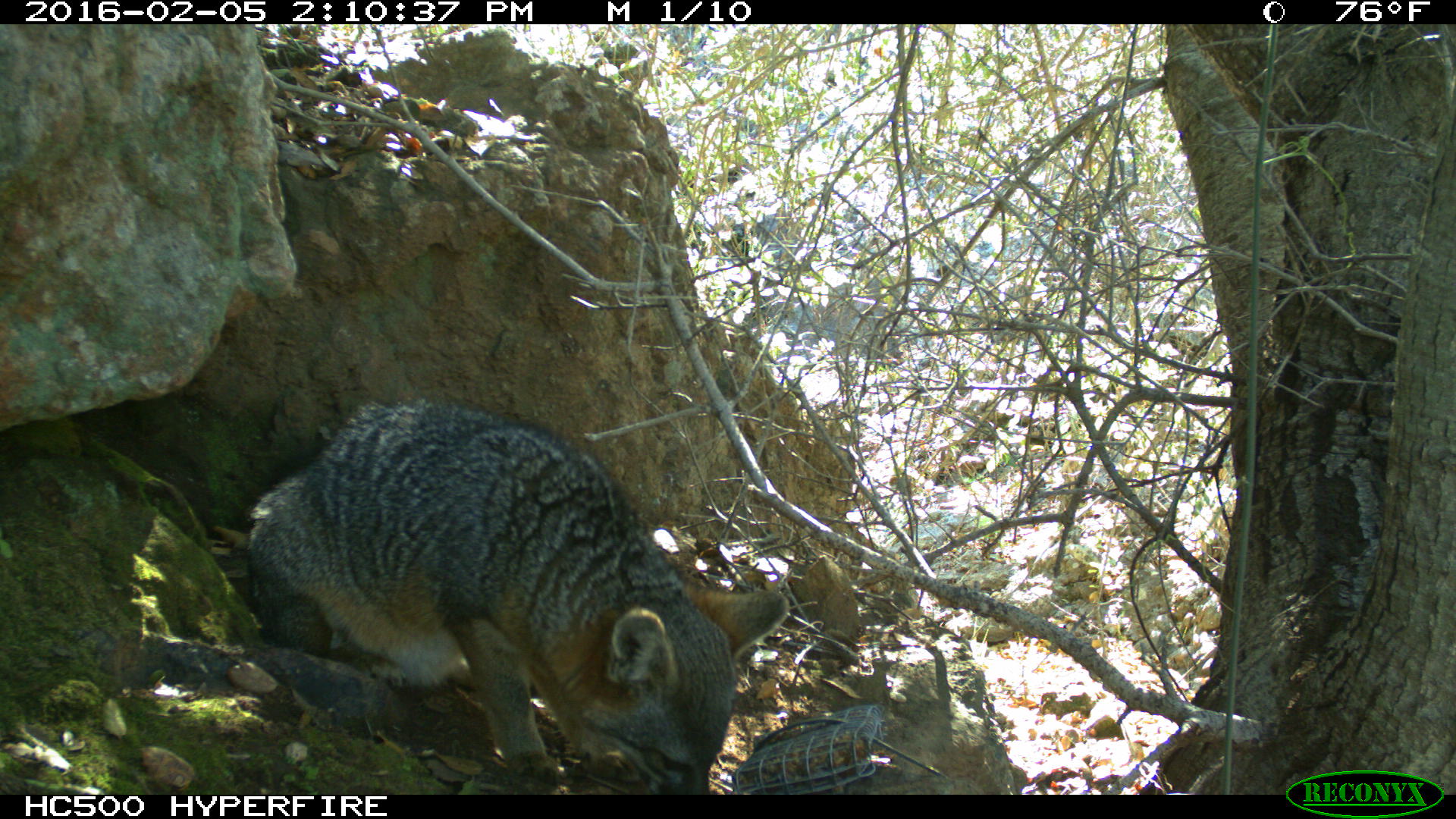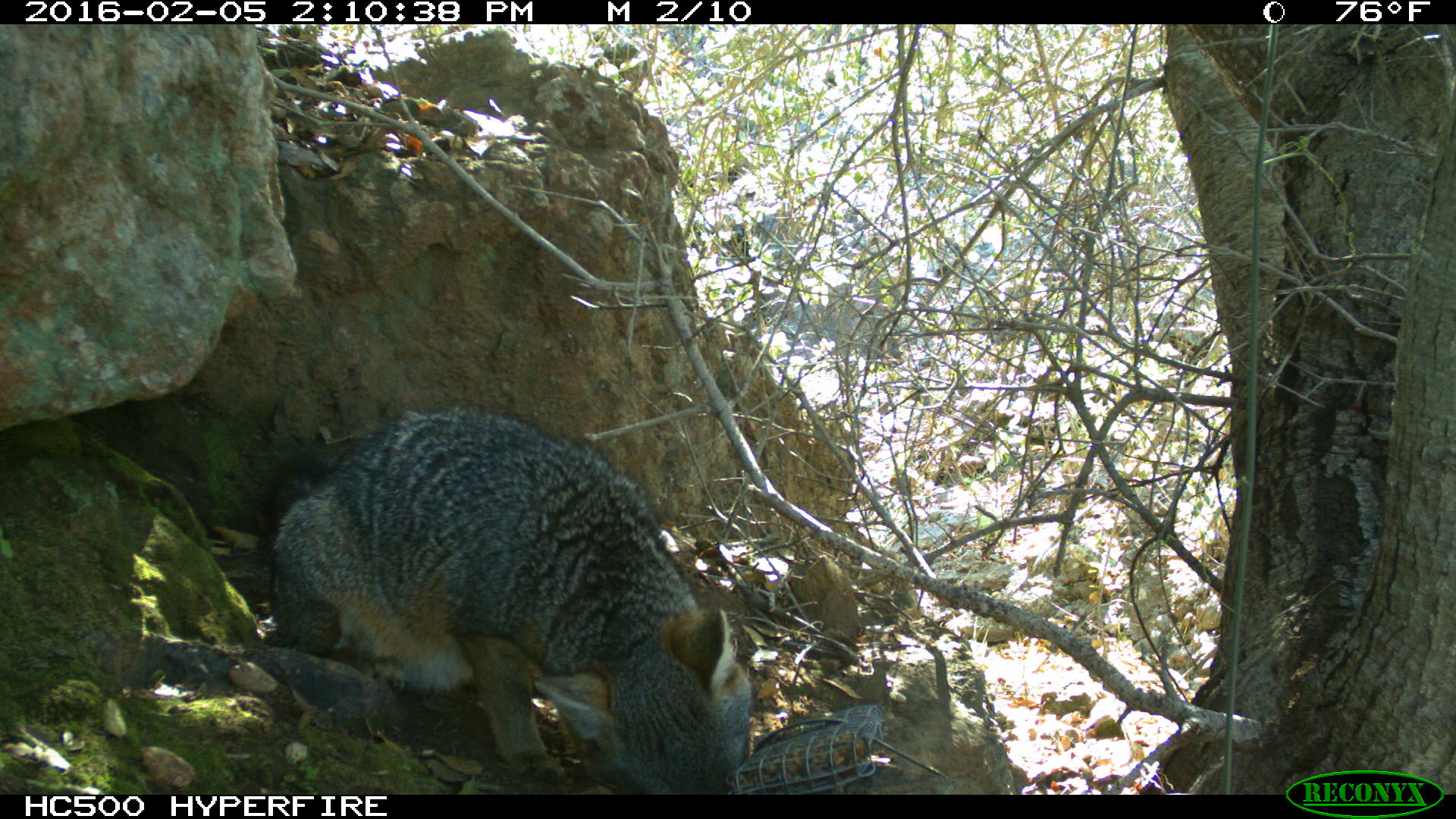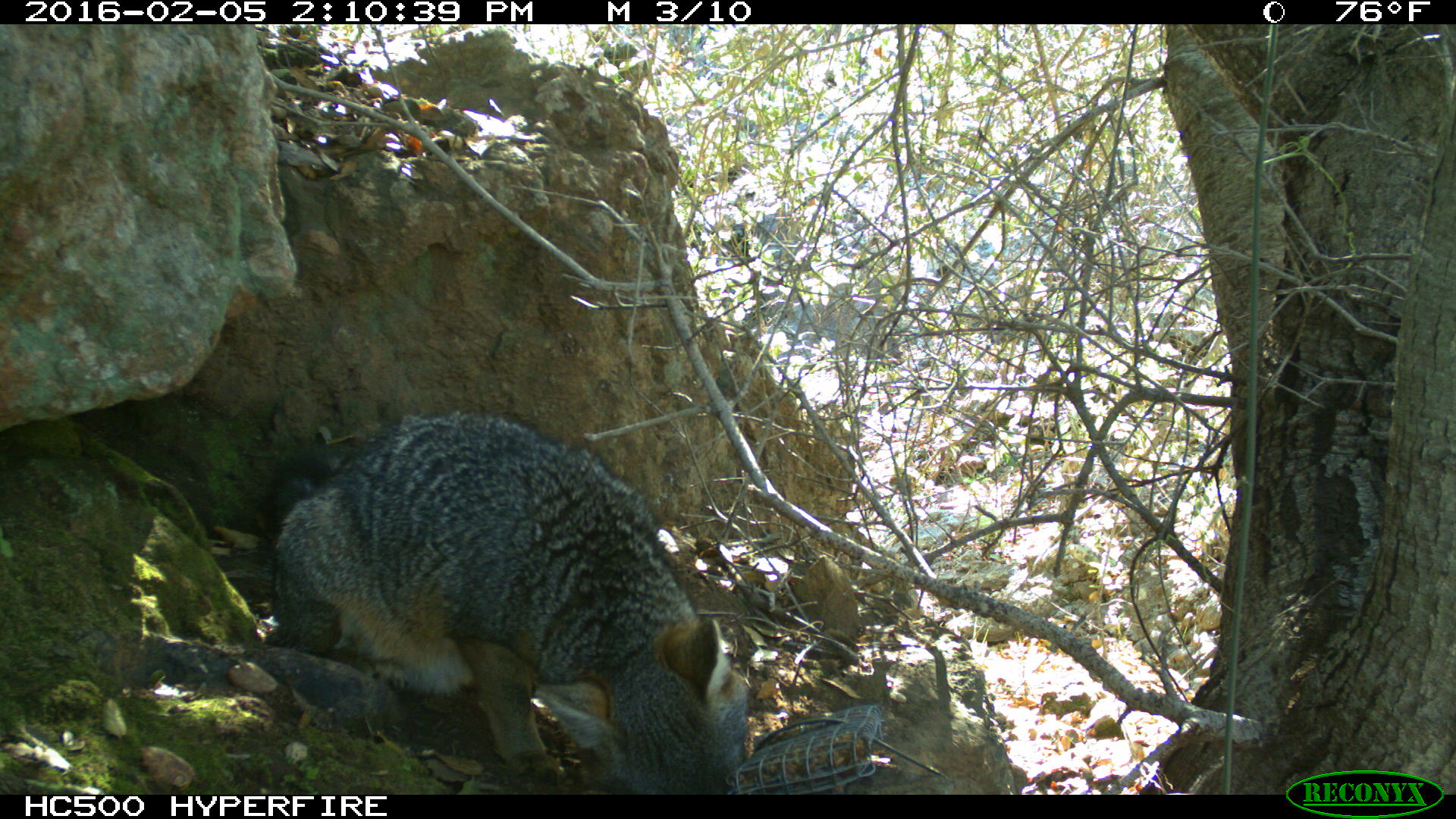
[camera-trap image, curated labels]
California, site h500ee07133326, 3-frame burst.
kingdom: Animalia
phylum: Chordata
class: Mammalia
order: Carnivora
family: Canidae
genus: Urocyon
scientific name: Urocyon littoralis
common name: island fox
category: fox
Fox (island fox) (Urocyon littoralis).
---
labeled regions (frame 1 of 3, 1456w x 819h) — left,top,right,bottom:
fox: 244,399,787,794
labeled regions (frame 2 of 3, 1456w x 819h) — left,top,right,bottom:
fox: 267,406,752,793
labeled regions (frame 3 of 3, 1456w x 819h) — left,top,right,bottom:
fox: 263,411,748,795